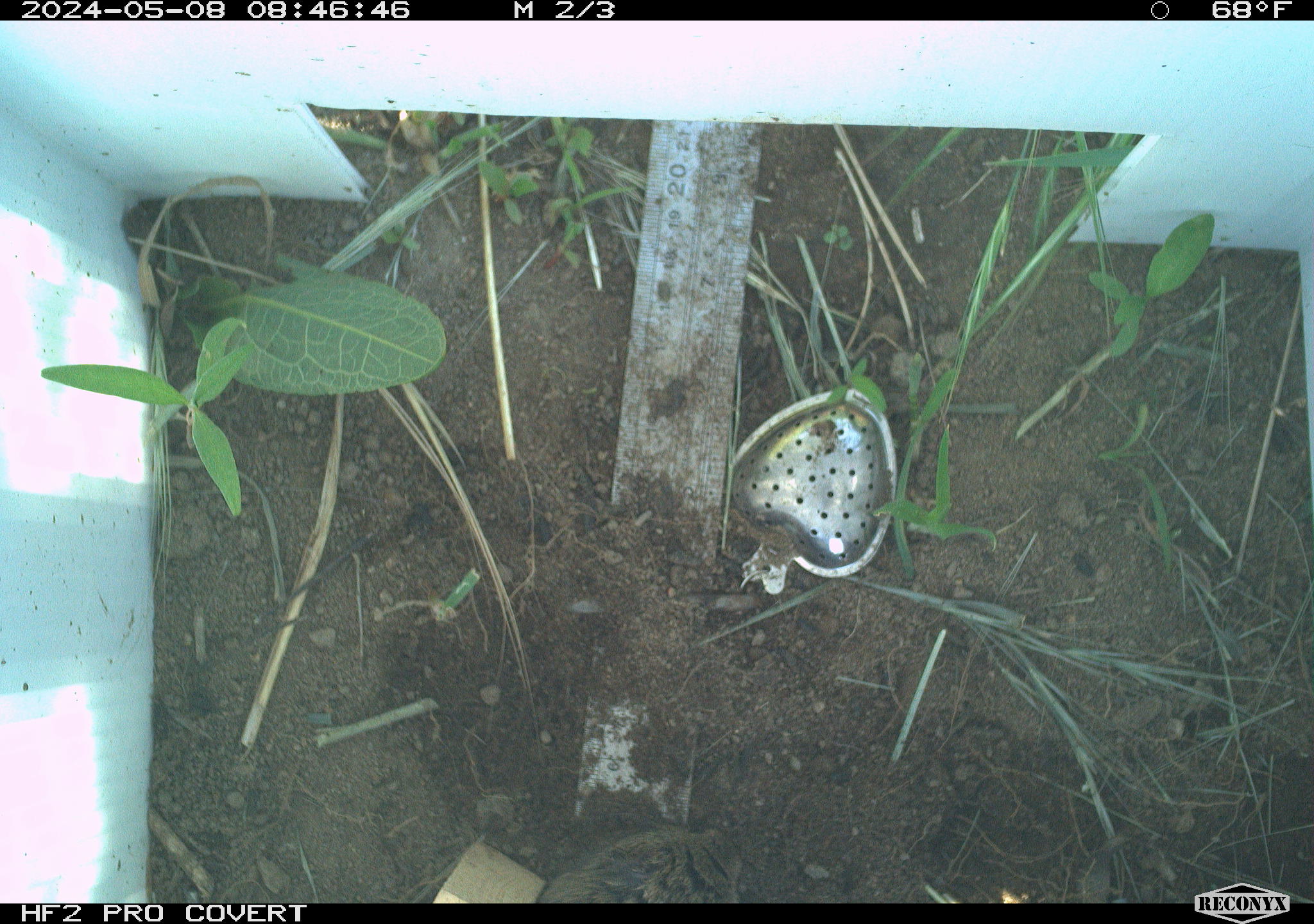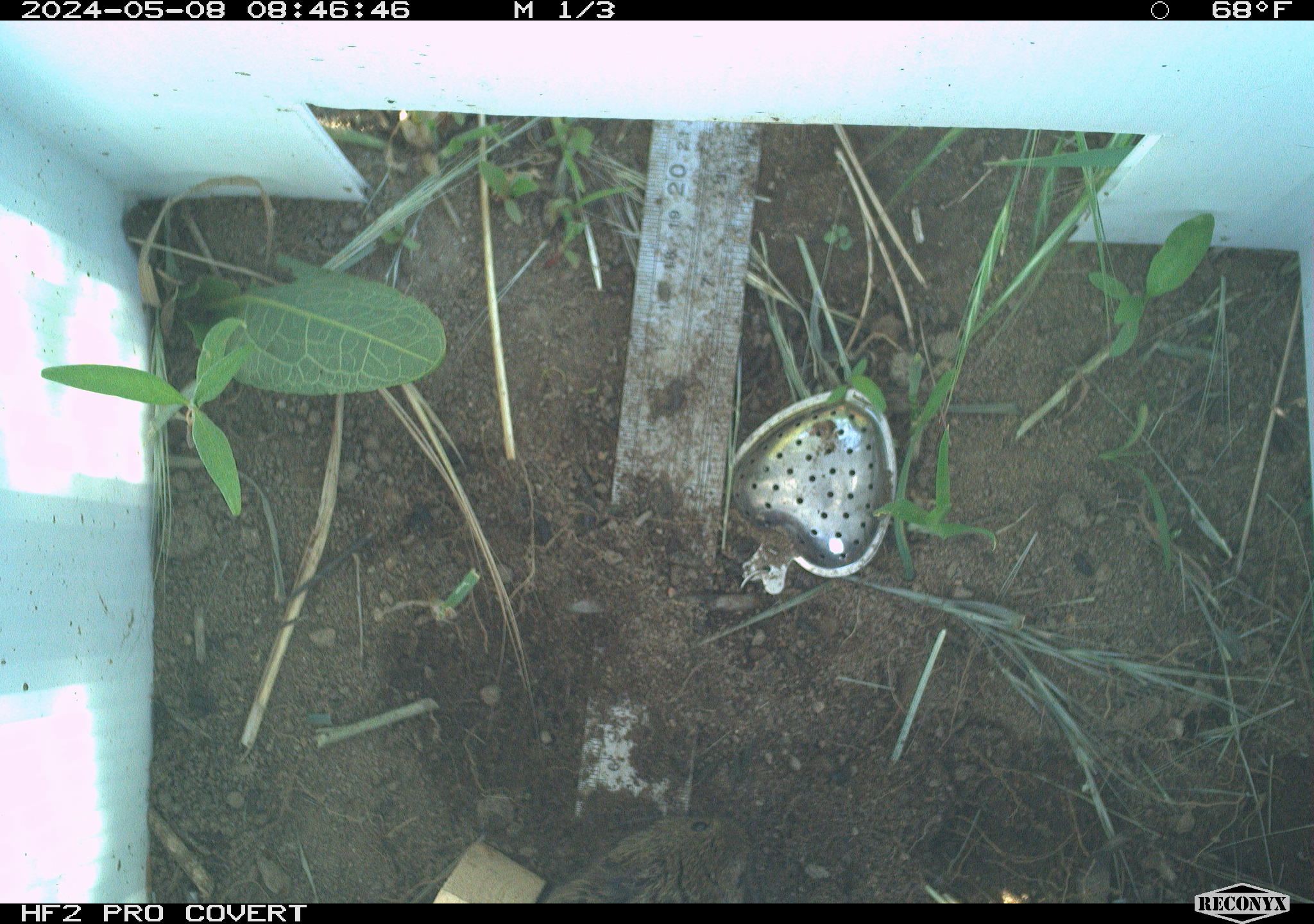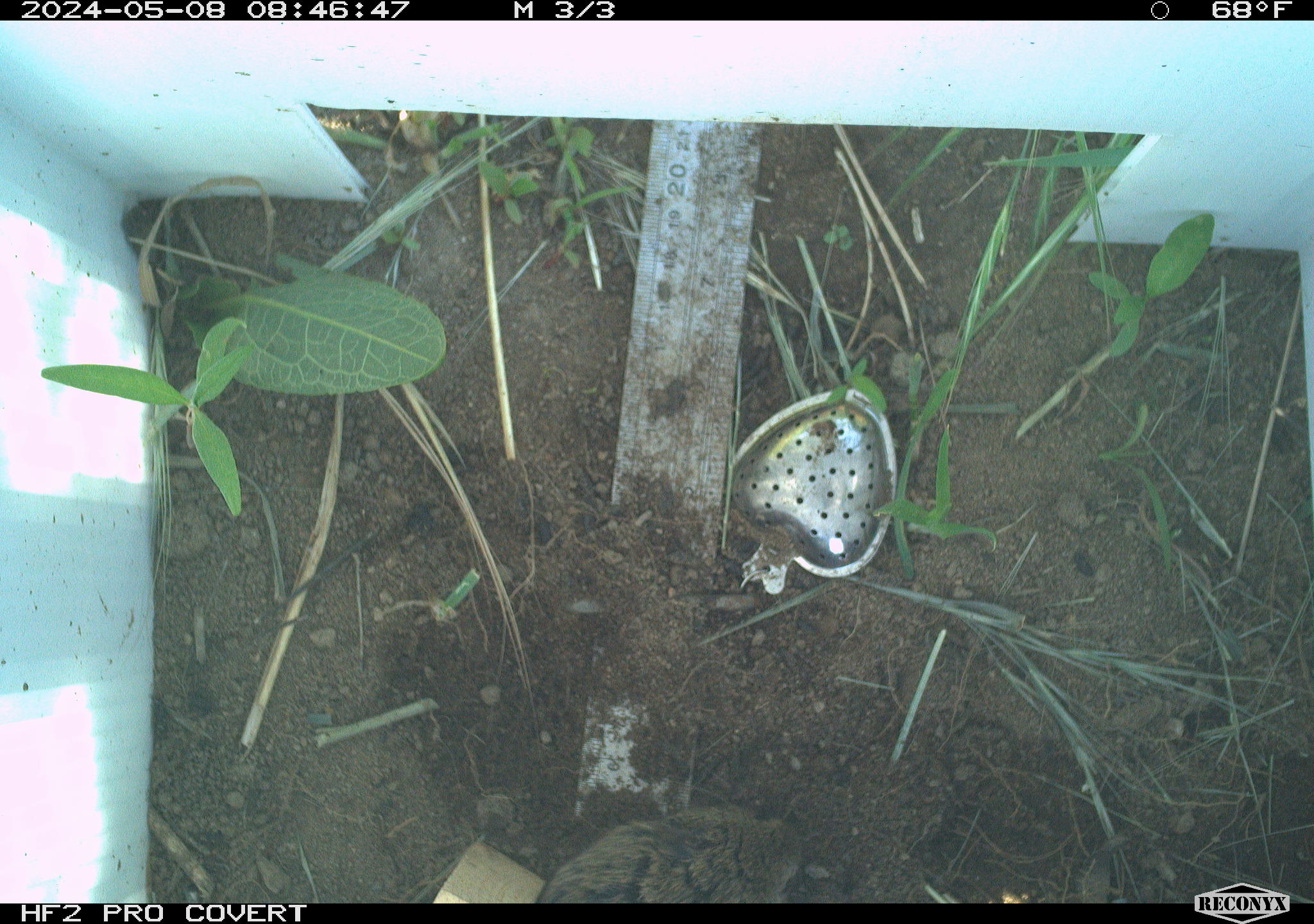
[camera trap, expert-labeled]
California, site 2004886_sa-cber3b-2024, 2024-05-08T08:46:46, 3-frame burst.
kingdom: Animalia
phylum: Chordata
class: Mammalia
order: Rodentia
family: Cricetidae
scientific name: Arvicolinae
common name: voles, lemmings, and muskrats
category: arvicolinae subfamily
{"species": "arvicolinae subfamily (voles, lemmings, and muskrats) (Arvicolinae)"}